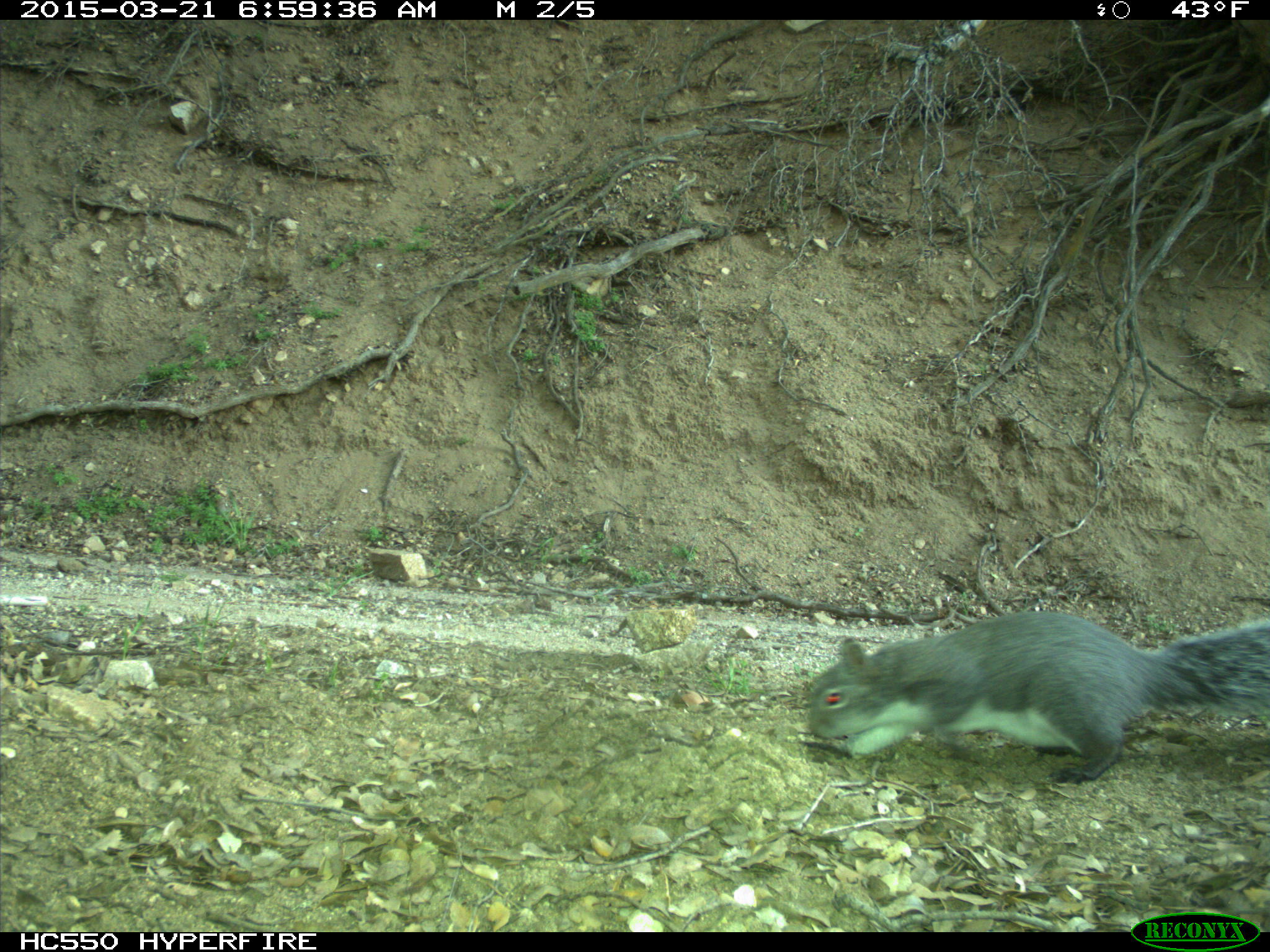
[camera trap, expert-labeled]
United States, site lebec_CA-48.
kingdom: Animalia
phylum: Chordata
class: Mammalia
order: Rodentia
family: Sciuridae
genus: Sciurus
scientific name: Sciurus carolinensis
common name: eastern gray squirrel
Sciurus carolinensis (eastern gray squirrel).